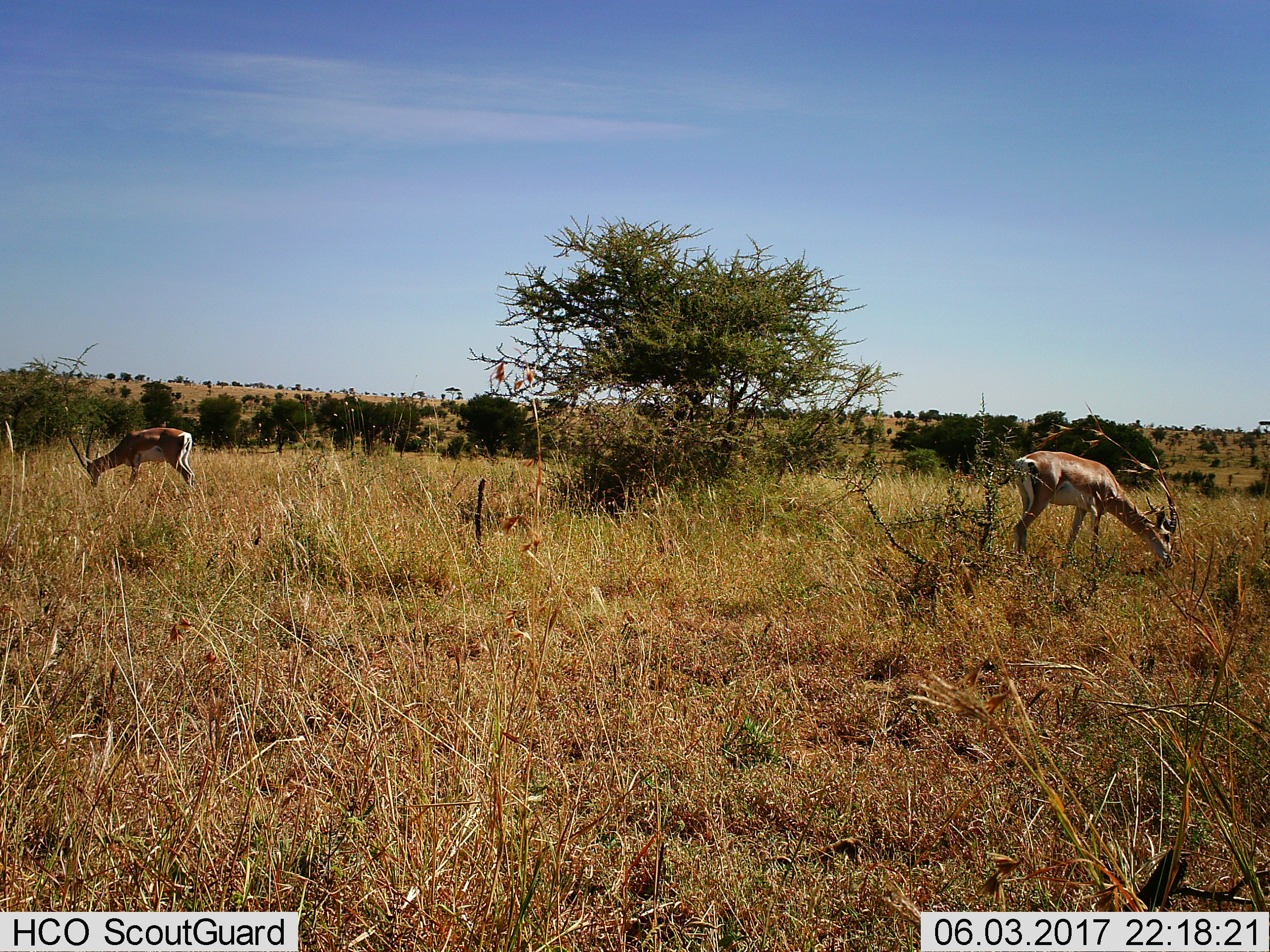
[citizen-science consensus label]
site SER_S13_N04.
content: unidentified animal